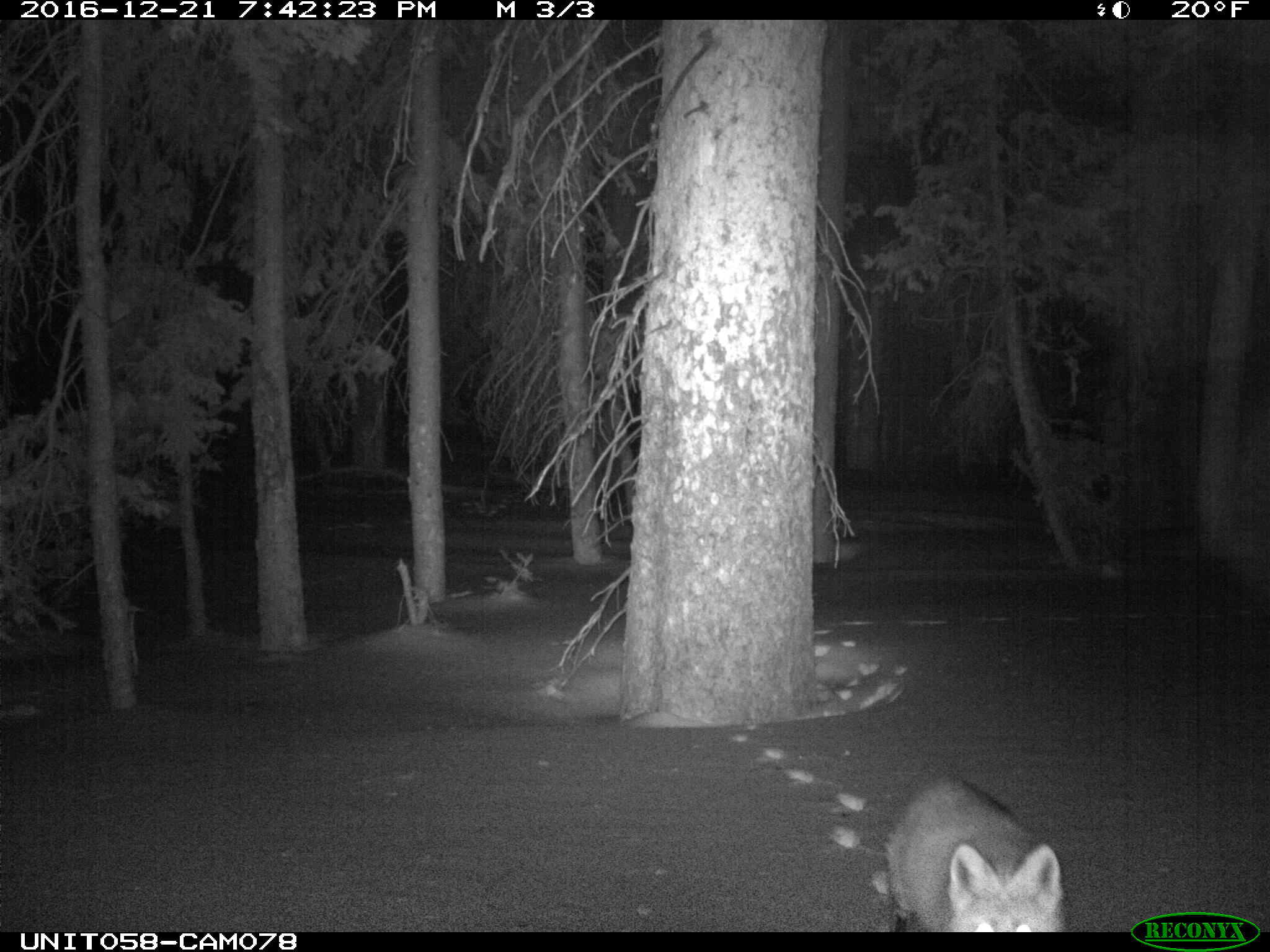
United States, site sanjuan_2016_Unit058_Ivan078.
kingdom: Animalia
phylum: Chordata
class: Mammalia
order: Carnivora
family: Canidae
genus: Vulpes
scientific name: Vulpes vulpes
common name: red fox